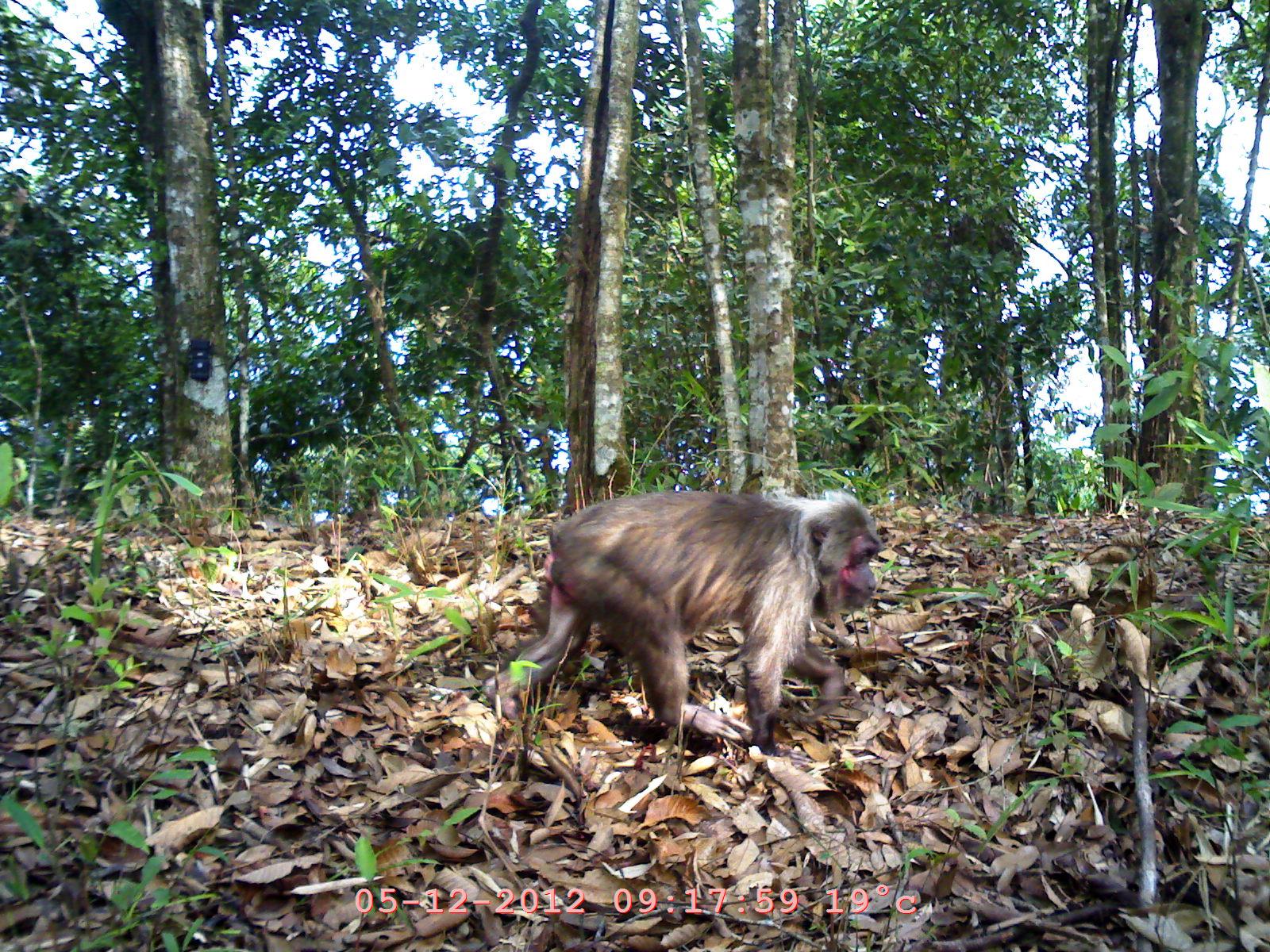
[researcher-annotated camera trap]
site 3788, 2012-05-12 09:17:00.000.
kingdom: Animalia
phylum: Chordata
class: Mammalia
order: Primates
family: Cercopithecidae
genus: Macaca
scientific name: Macaca arctoides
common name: stump-tailed macaque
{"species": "Macaca arctoides (stump-tailed macaque)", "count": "1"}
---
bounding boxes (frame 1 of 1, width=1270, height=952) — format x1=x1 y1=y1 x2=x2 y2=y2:
macaca arctoides: x1=478 y1=486 x2=882 y2=766